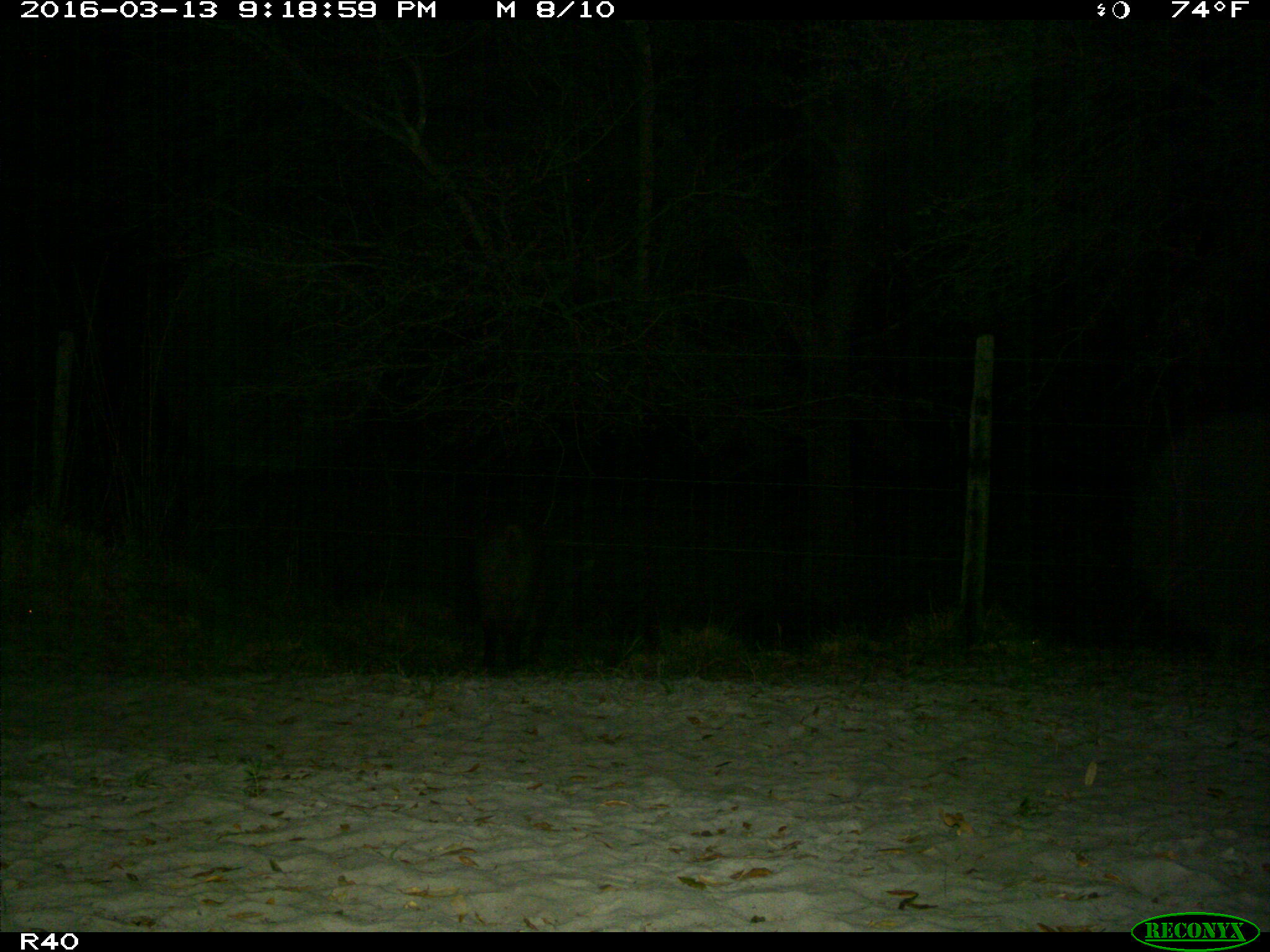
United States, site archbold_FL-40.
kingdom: Animalia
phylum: Chordata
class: Mammalia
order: Artiodactyla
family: Suidae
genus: Sus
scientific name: Sus scrofa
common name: wild boar